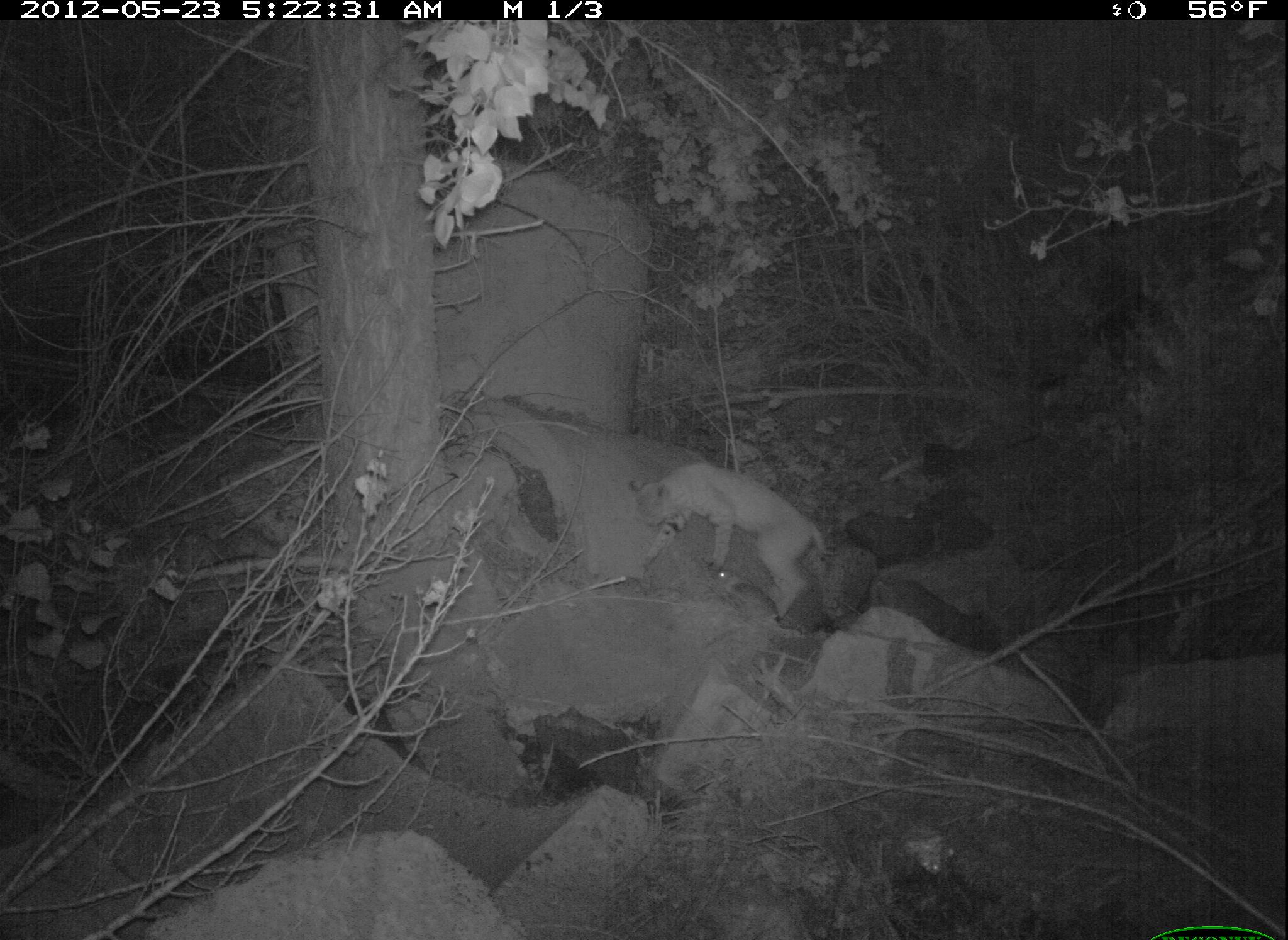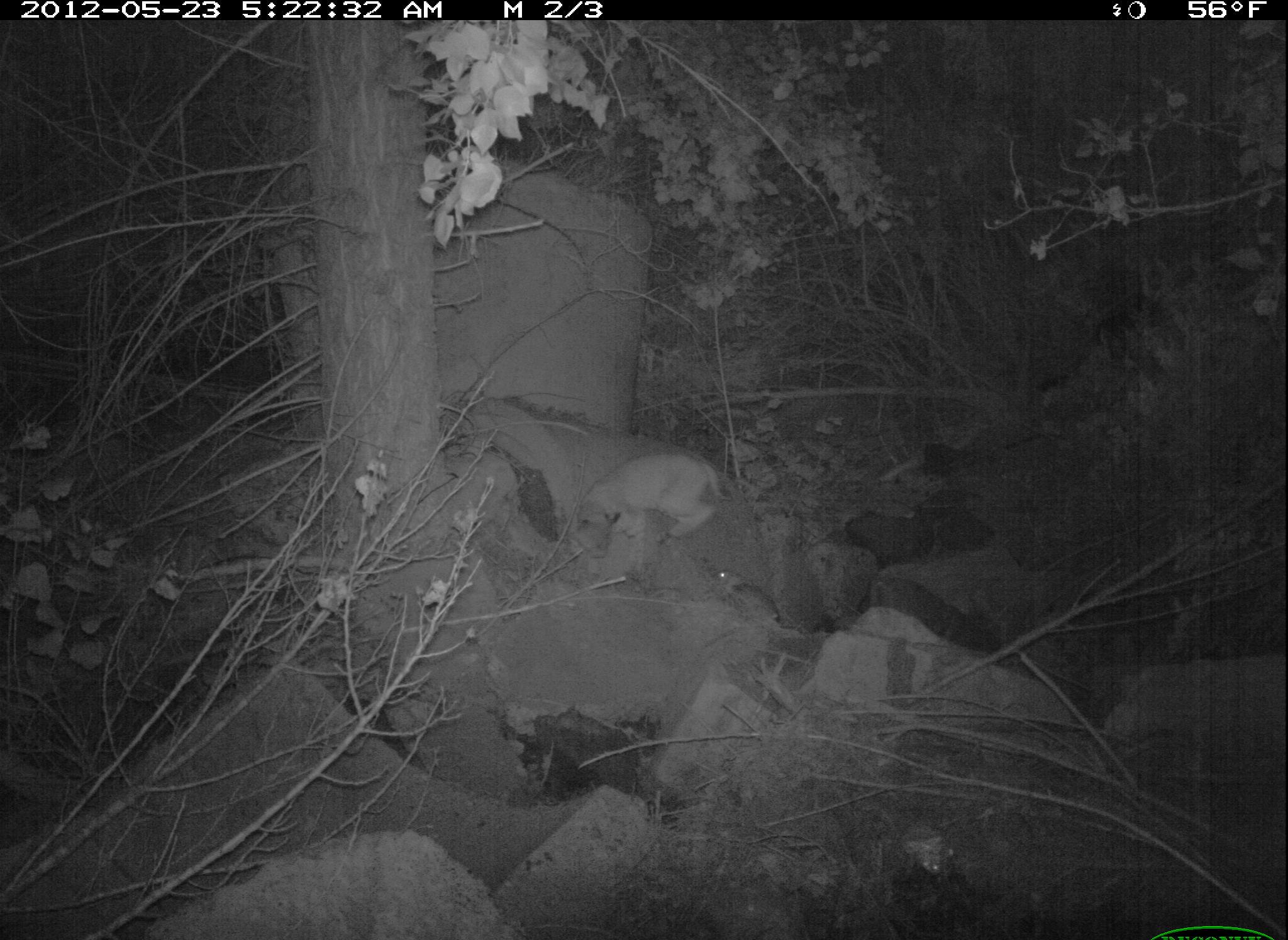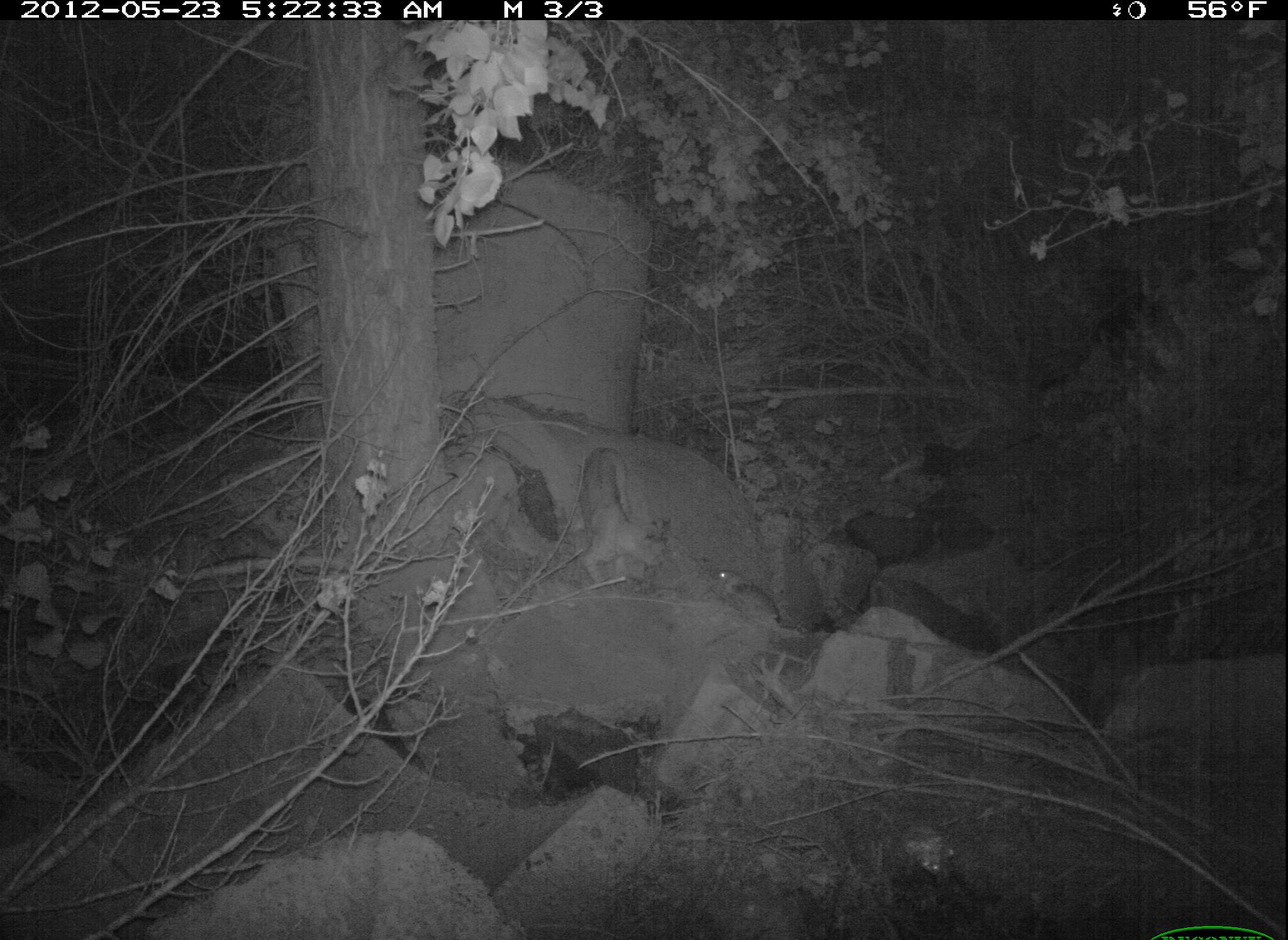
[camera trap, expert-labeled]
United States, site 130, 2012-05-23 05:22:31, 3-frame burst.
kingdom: Animalia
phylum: Chordata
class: Mammalia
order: Carnivora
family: Felidae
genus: Lynx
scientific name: Lynx rufus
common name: bobcat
Bobcat (Lynx rufus).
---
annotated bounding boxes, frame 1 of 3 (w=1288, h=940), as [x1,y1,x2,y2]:
bobcat: [626,456,844,625]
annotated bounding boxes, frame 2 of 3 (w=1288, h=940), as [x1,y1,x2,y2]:
bobcat: [568,453,736,560]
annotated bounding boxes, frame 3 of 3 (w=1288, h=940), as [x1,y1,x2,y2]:
bobcat: [572,438,670,594]